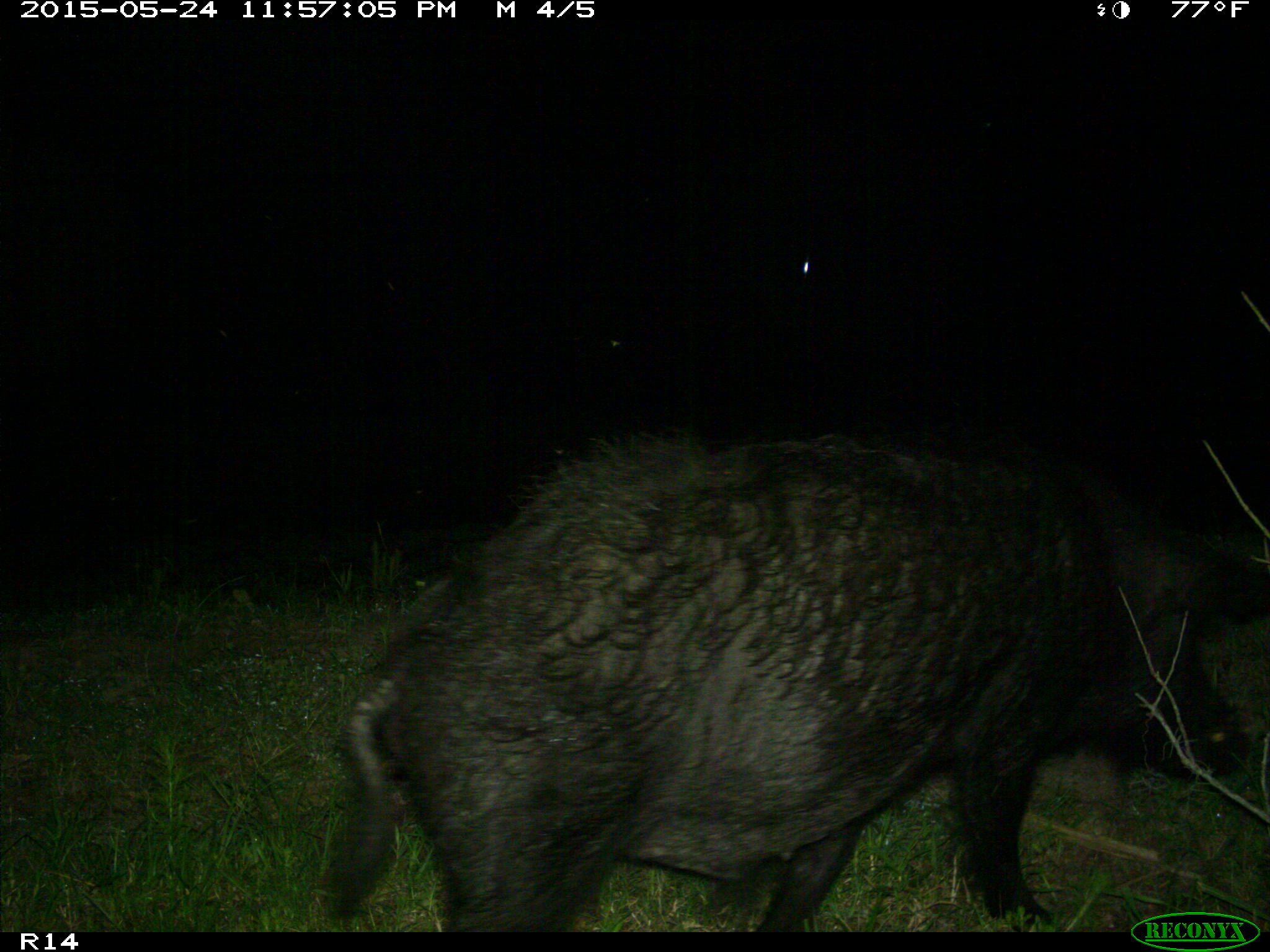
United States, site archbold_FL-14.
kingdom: Animalia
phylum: Chordata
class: Mammalia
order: Artiodactyla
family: Suidae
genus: Sus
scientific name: Sus scrofa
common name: wild boar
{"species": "Sus scrofa (wild boar)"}